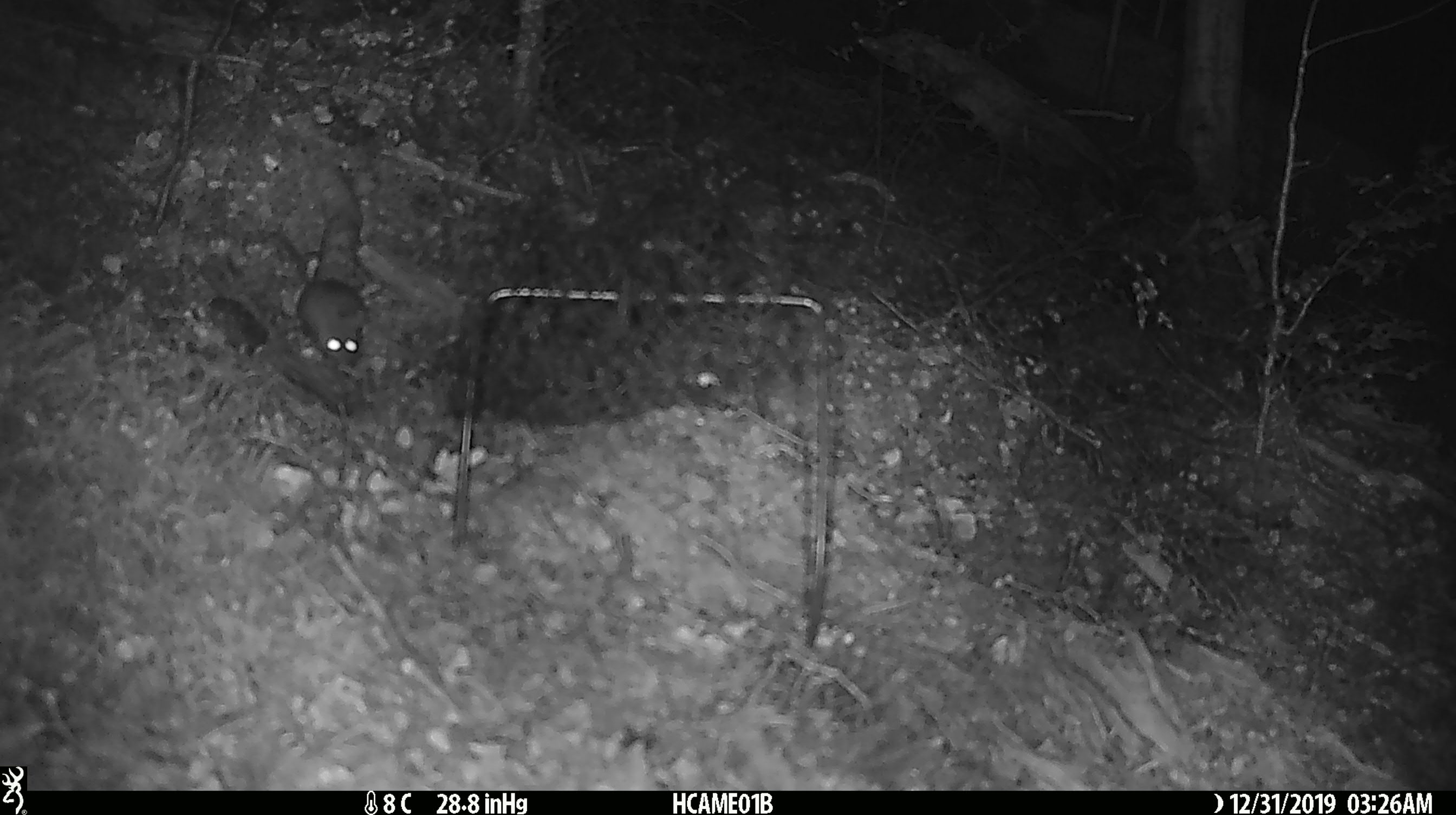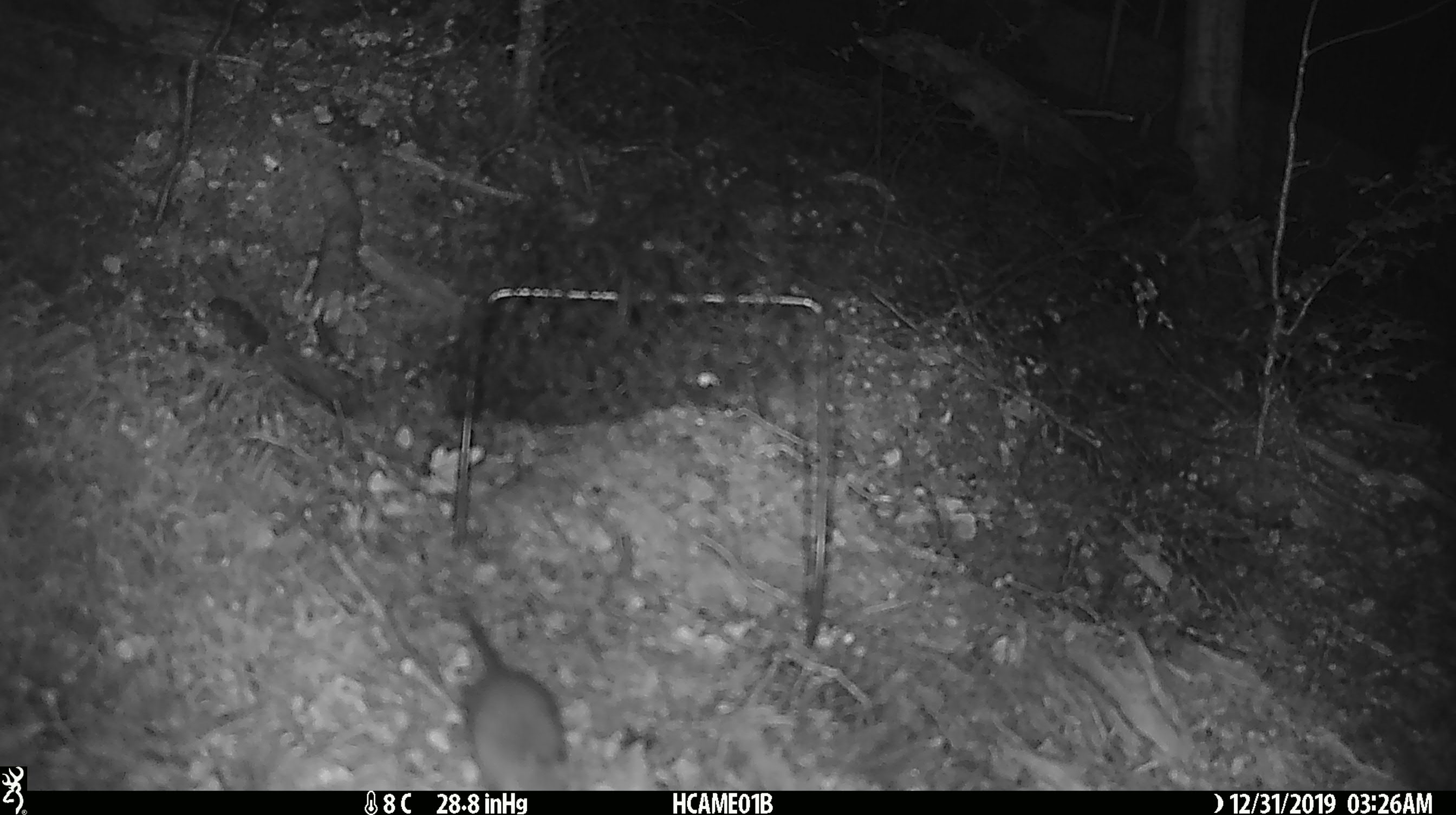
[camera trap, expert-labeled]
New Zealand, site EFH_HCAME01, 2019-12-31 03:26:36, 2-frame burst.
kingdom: Animalia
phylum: Chordata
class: Mammalia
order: Rodentia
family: Muridae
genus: Mus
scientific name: Mus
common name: mouse